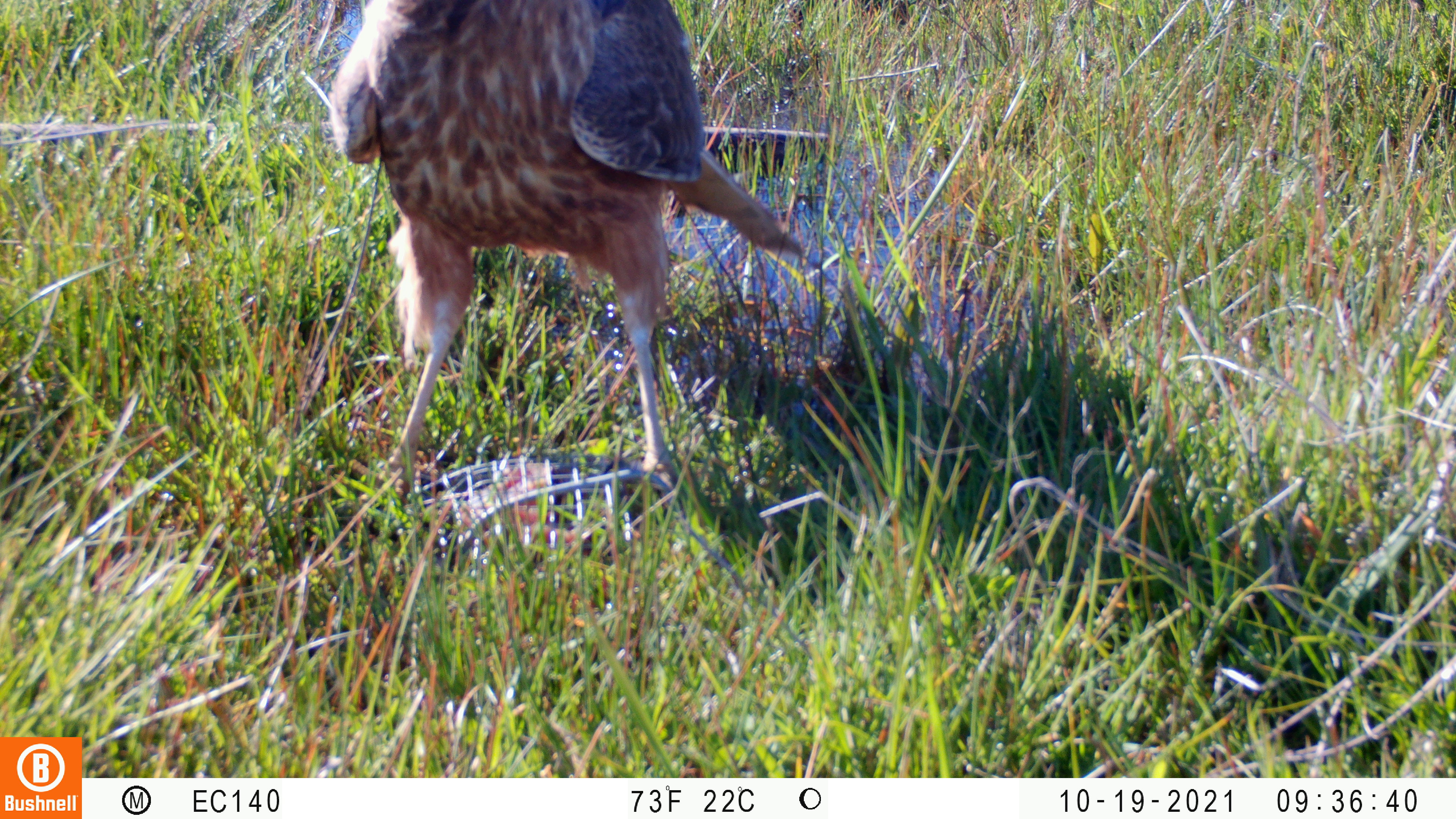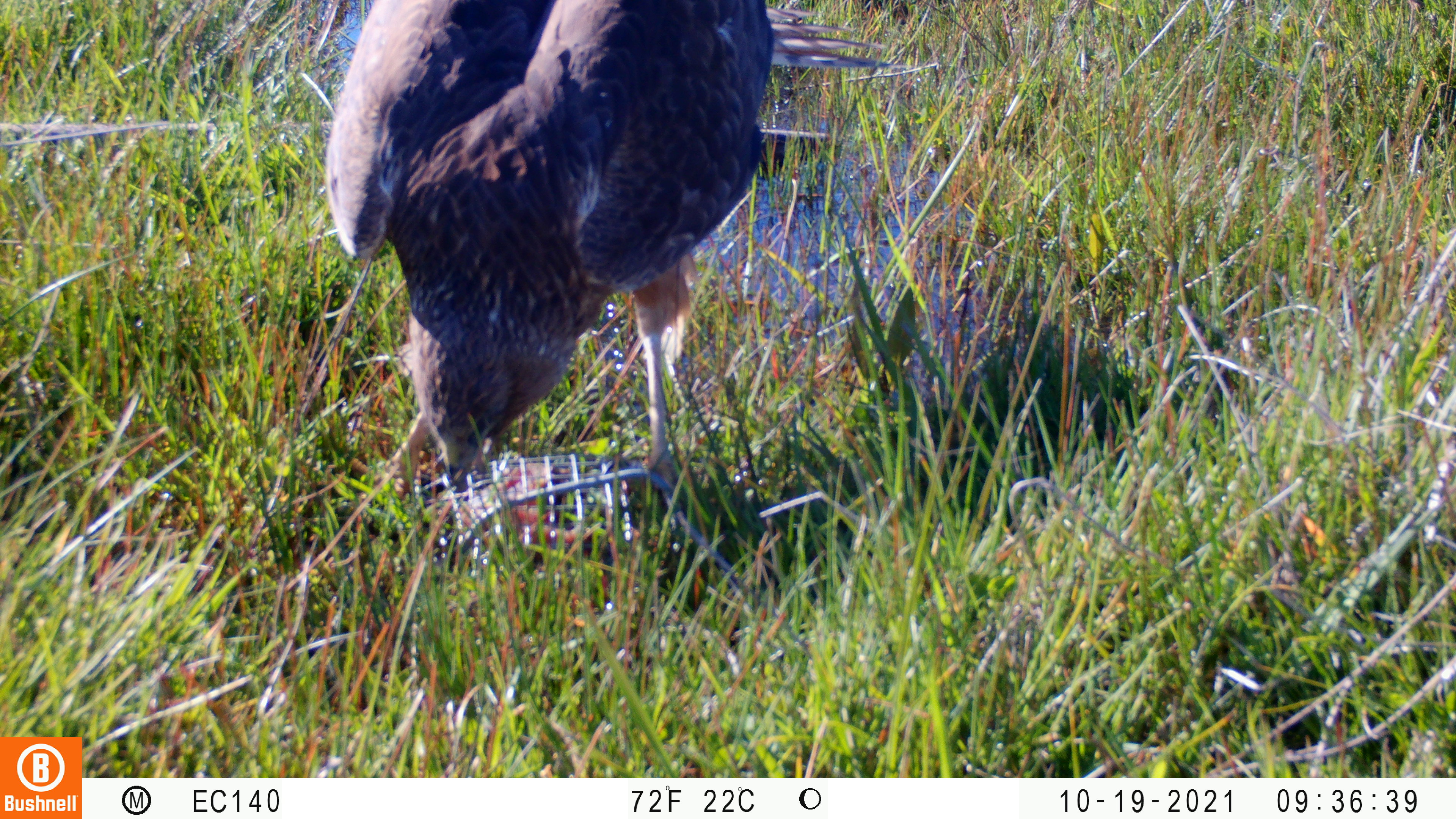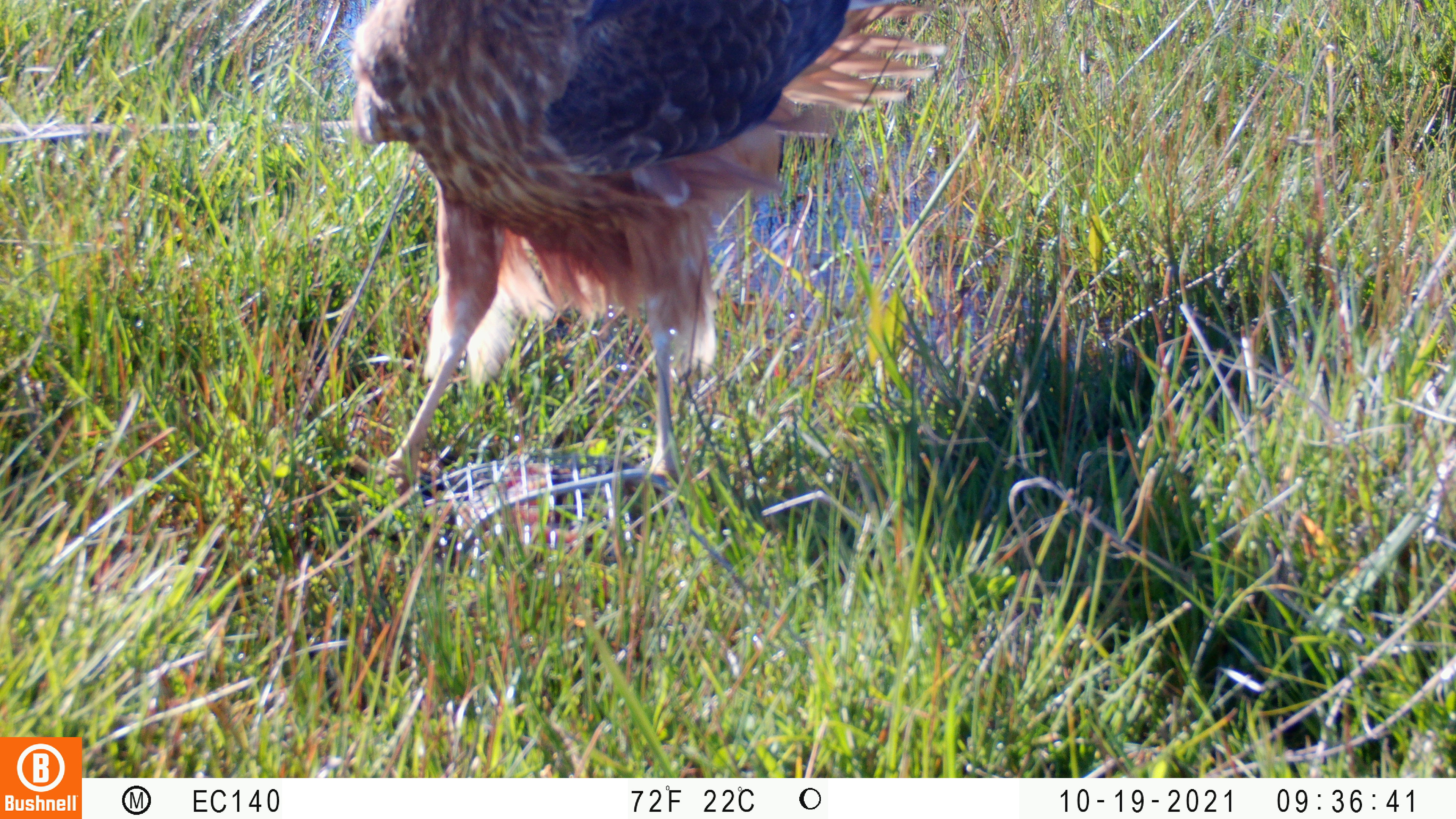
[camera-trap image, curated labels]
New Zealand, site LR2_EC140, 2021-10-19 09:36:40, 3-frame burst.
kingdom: Animalia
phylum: Chordata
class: Aves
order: Accipitriformes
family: Accipitridae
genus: Circus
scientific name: Circus approximans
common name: swamp harrier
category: harrier